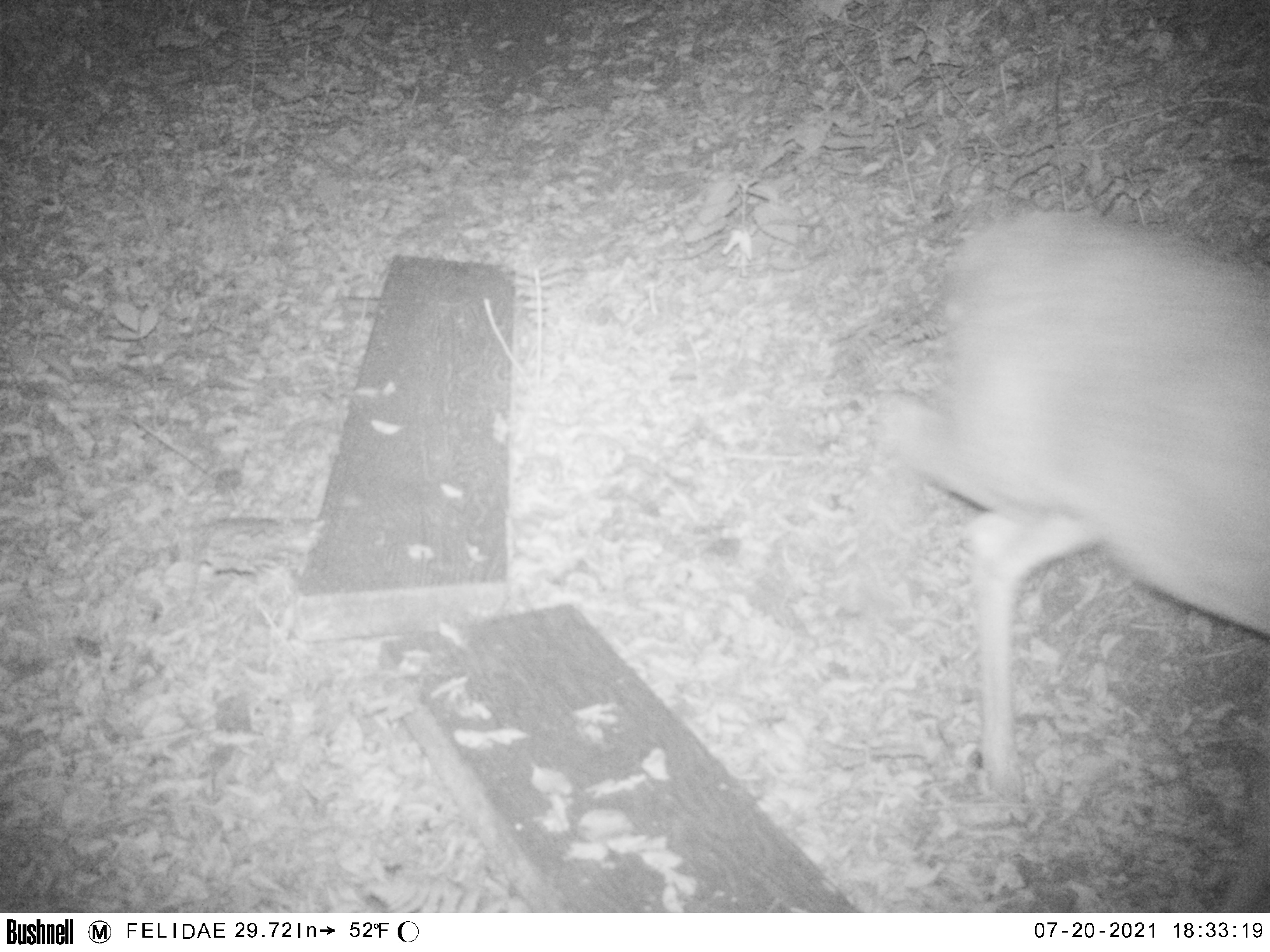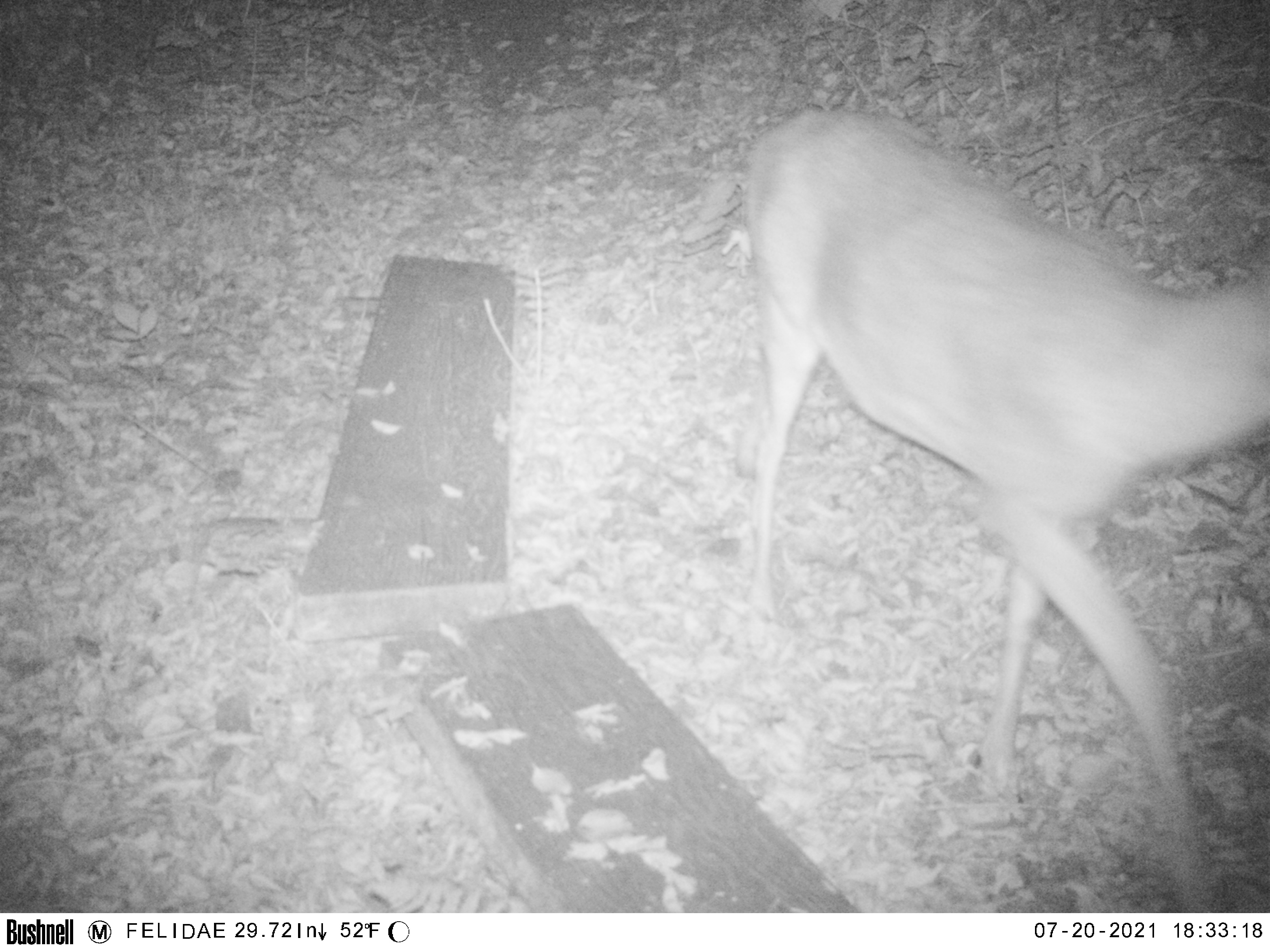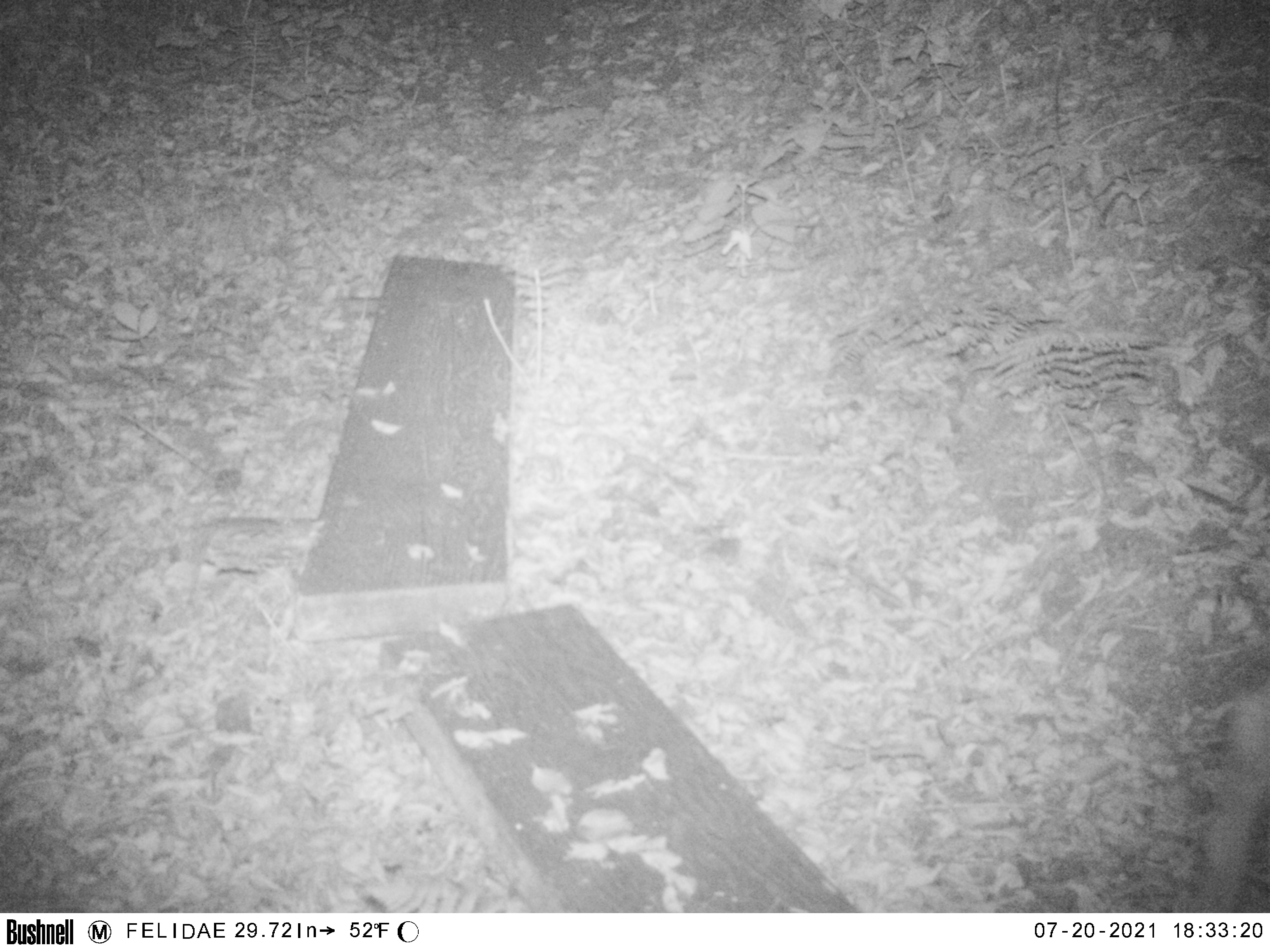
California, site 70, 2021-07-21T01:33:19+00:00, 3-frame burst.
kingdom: Animalia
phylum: Chordata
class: Mammalia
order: Artiodactyla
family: Cervidae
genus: Odocoileus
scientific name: Odocoileus hemionus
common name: mule deer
Mule deer (Odocoileus hemionus).